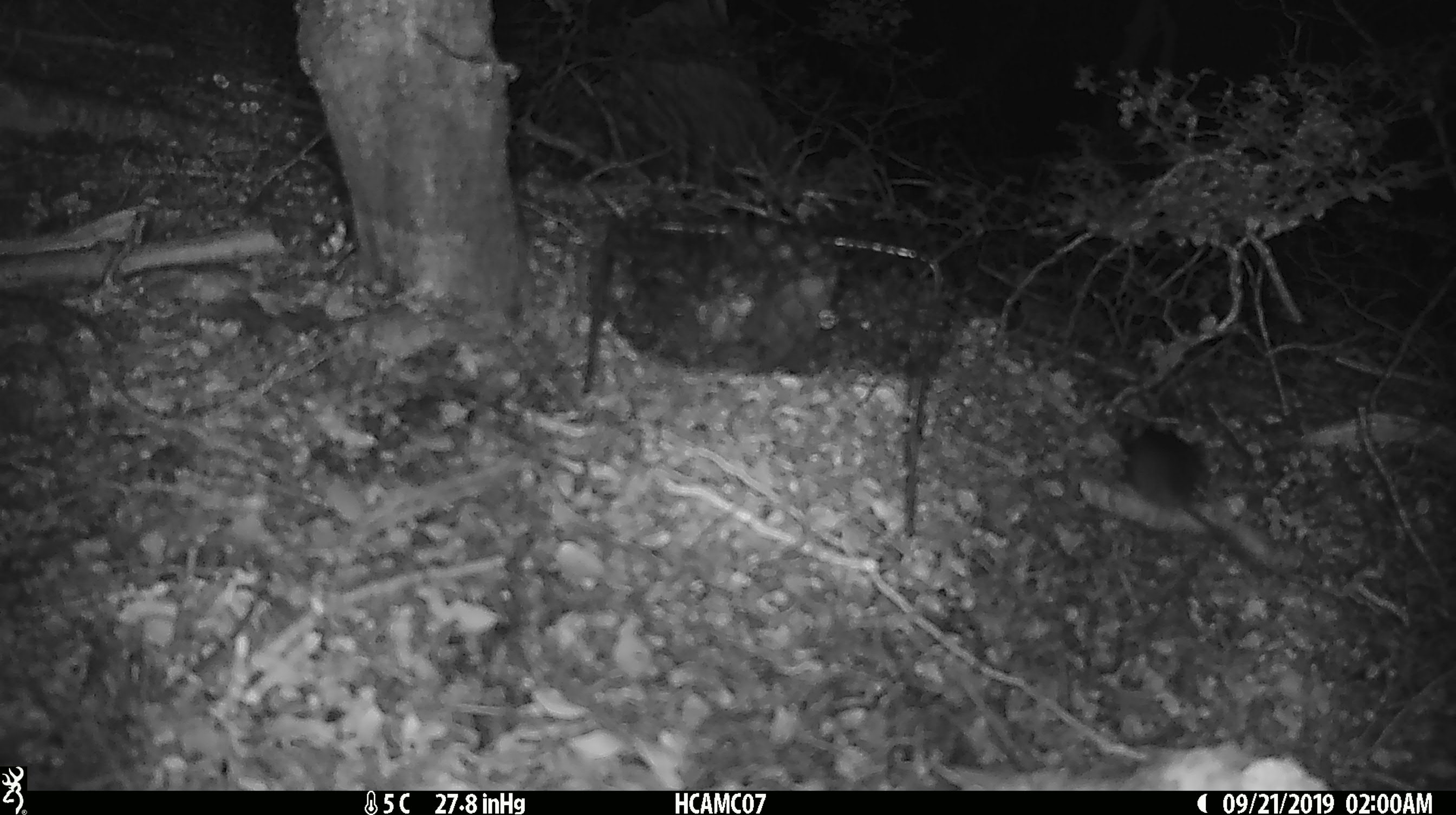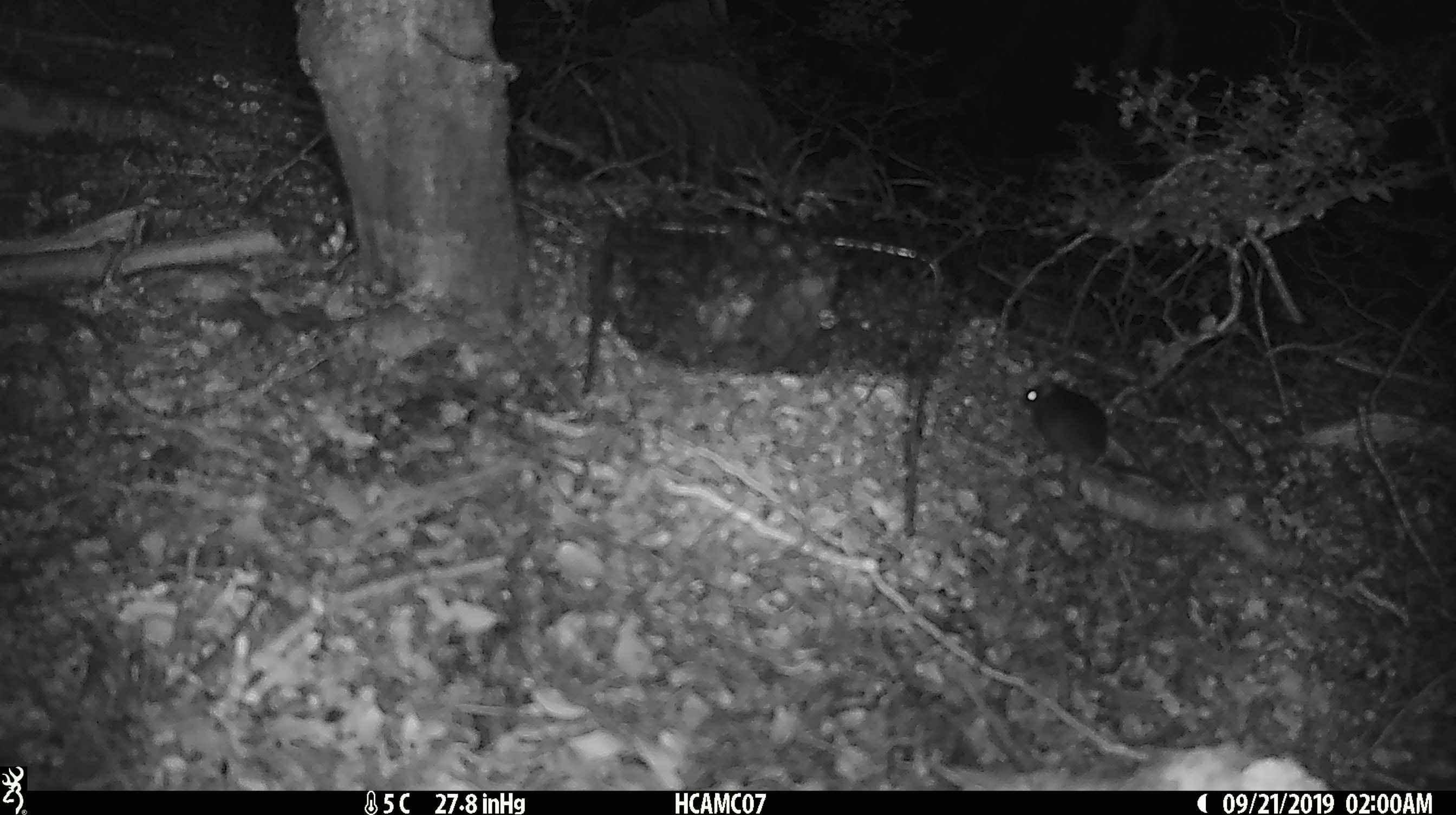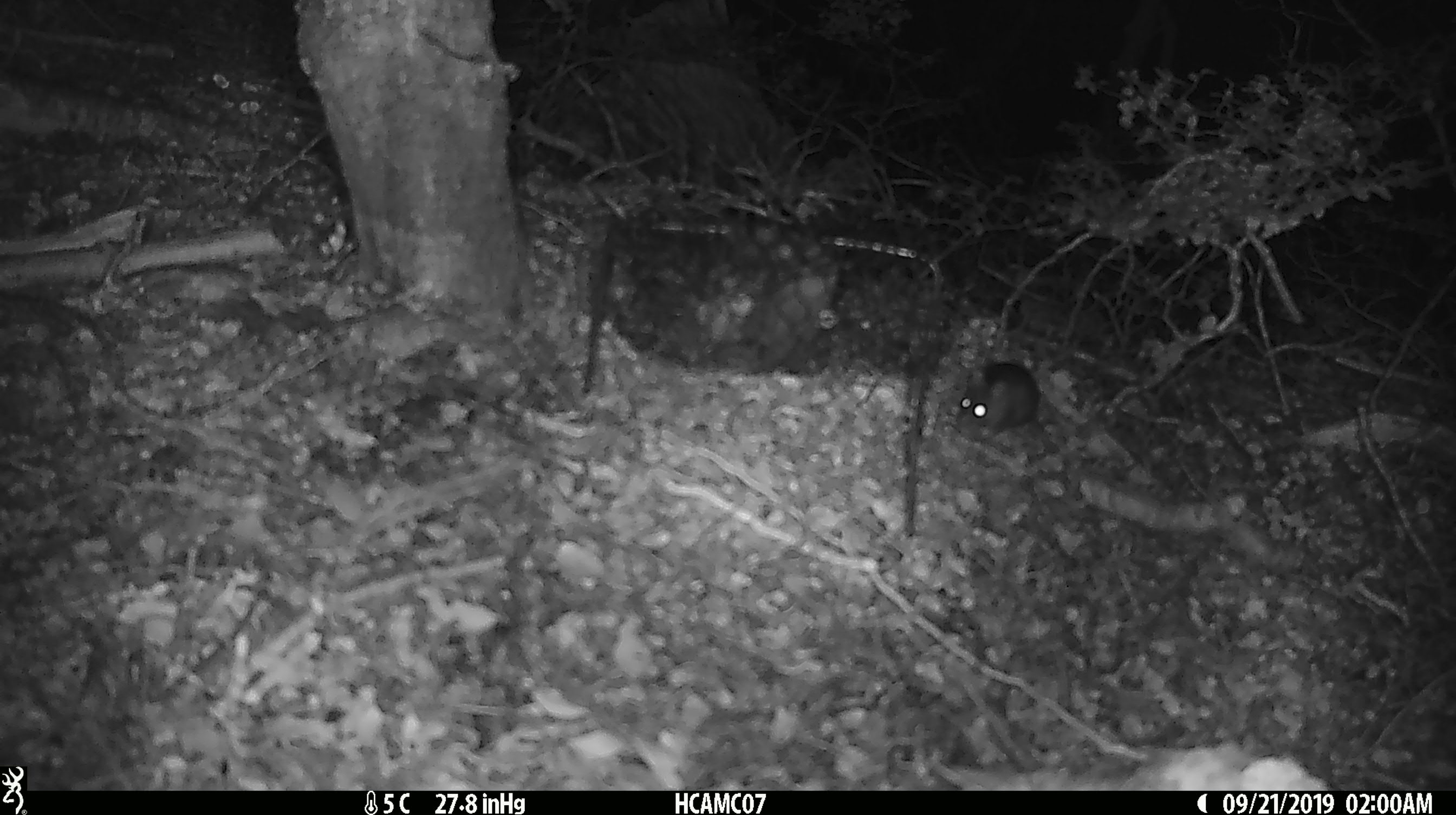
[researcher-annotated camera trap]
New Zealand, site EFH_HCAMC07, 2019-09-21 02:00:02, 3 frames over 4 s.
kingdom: Animalia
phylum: Chordata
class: Mammalia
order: Rodentia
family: Muridae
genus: Mus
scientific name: Mus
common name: mouse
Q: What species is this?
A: Mouse (Mus).